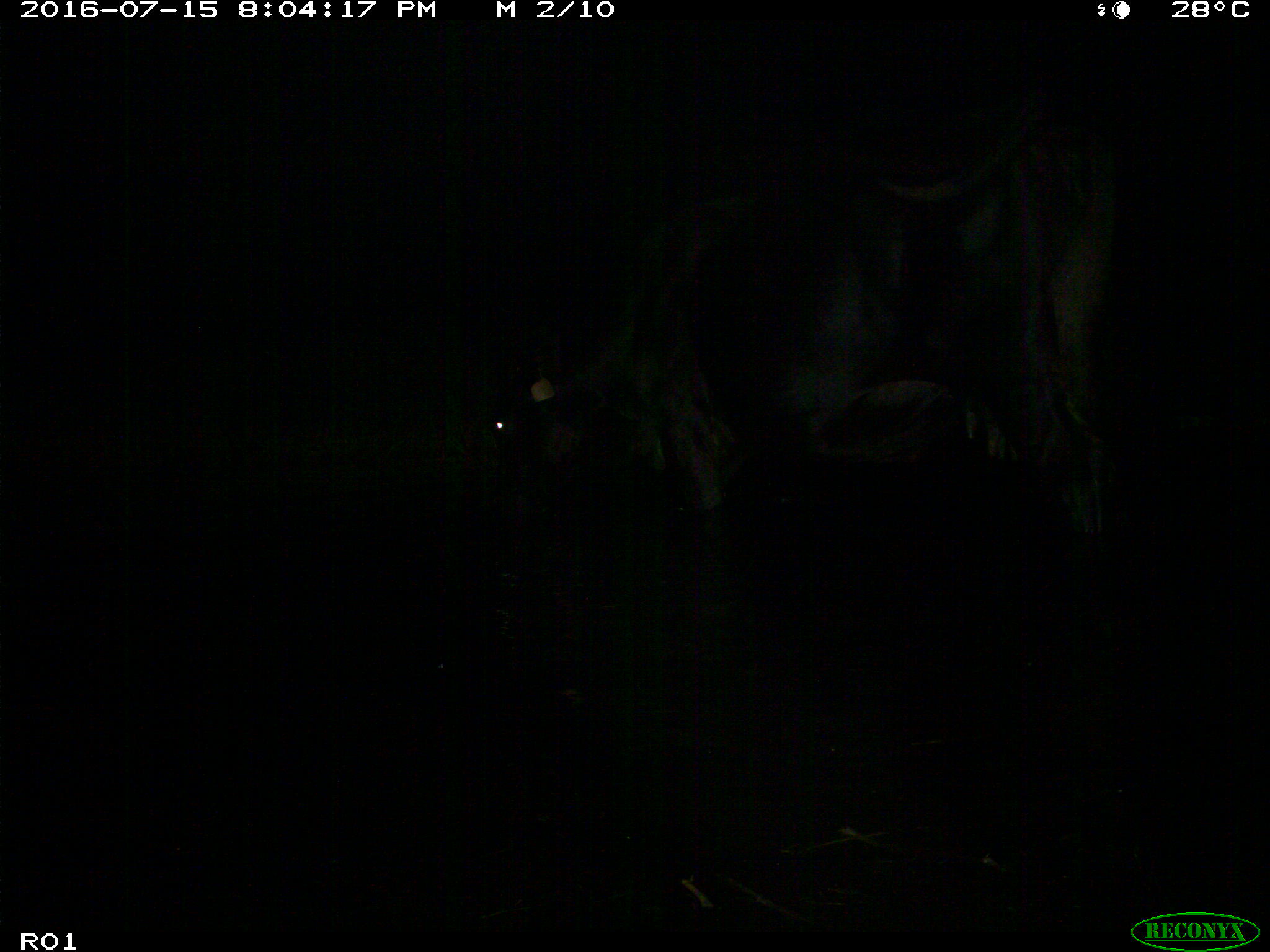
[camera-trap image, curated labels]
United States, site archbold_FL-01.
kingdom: Animalia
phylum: Chordata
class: Mammalia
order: Artiodactyla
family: Bovidae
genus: Bos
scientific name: Bos taurus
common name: domestic cow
Bos taurus (domestic cow).